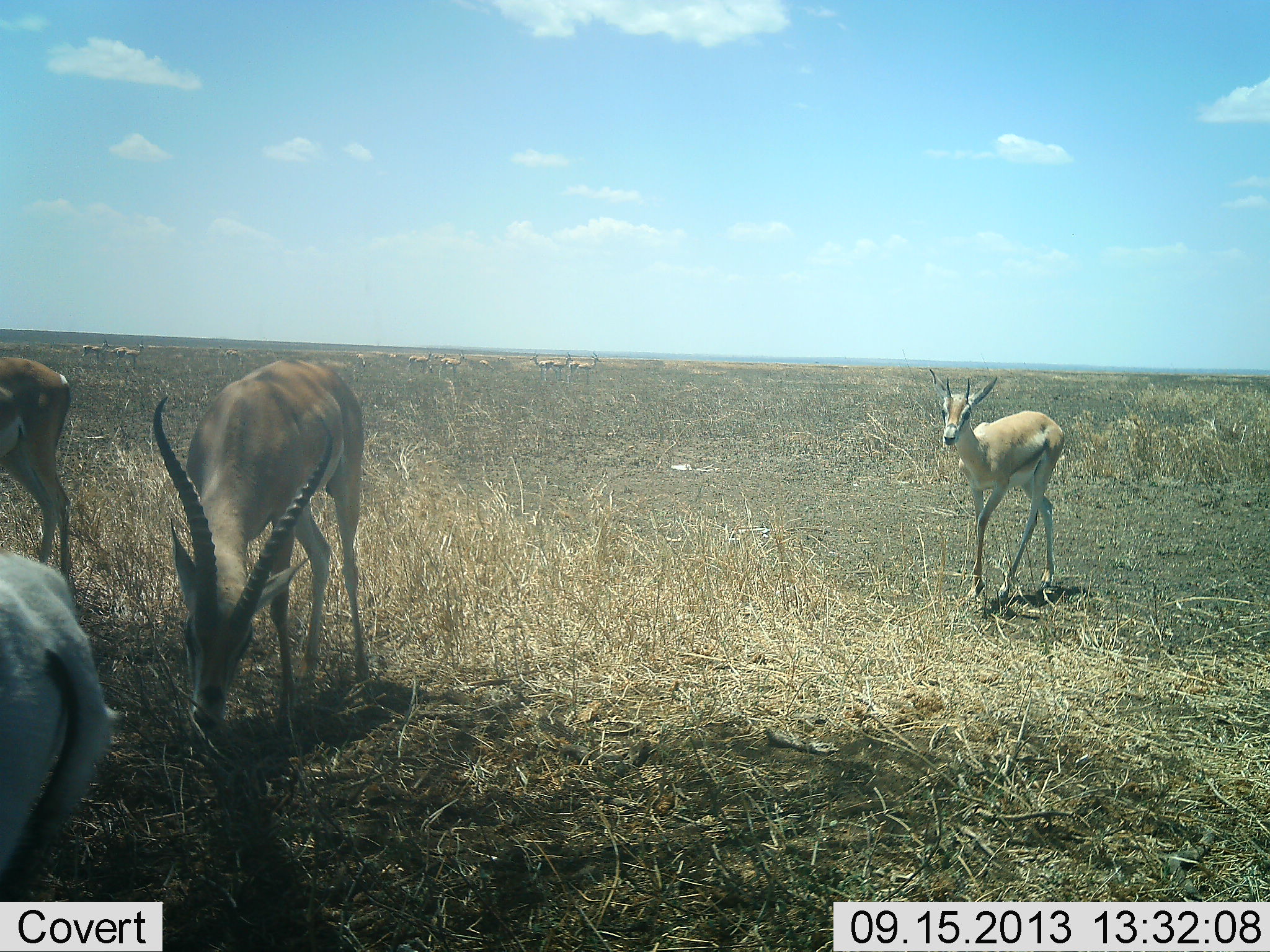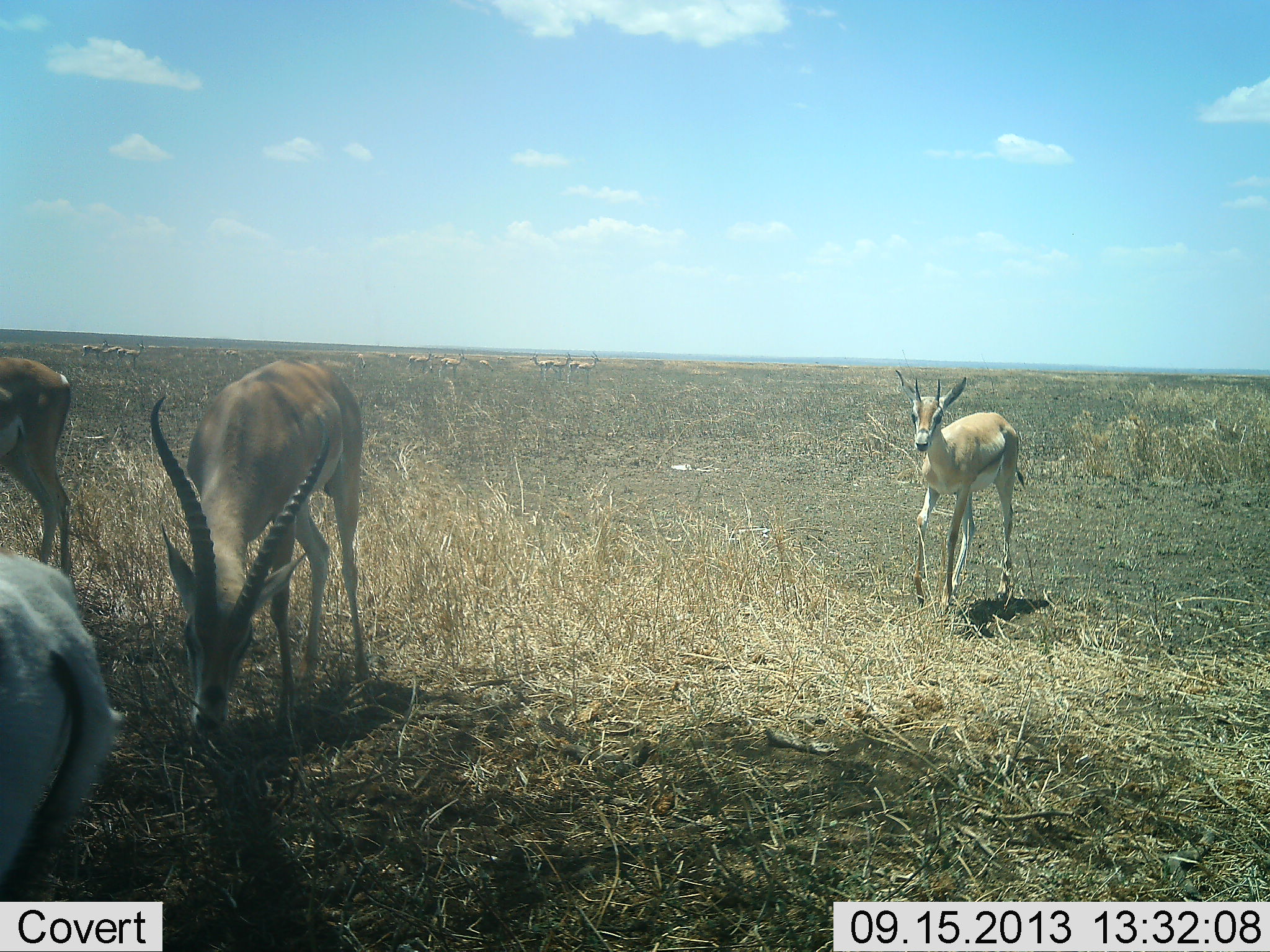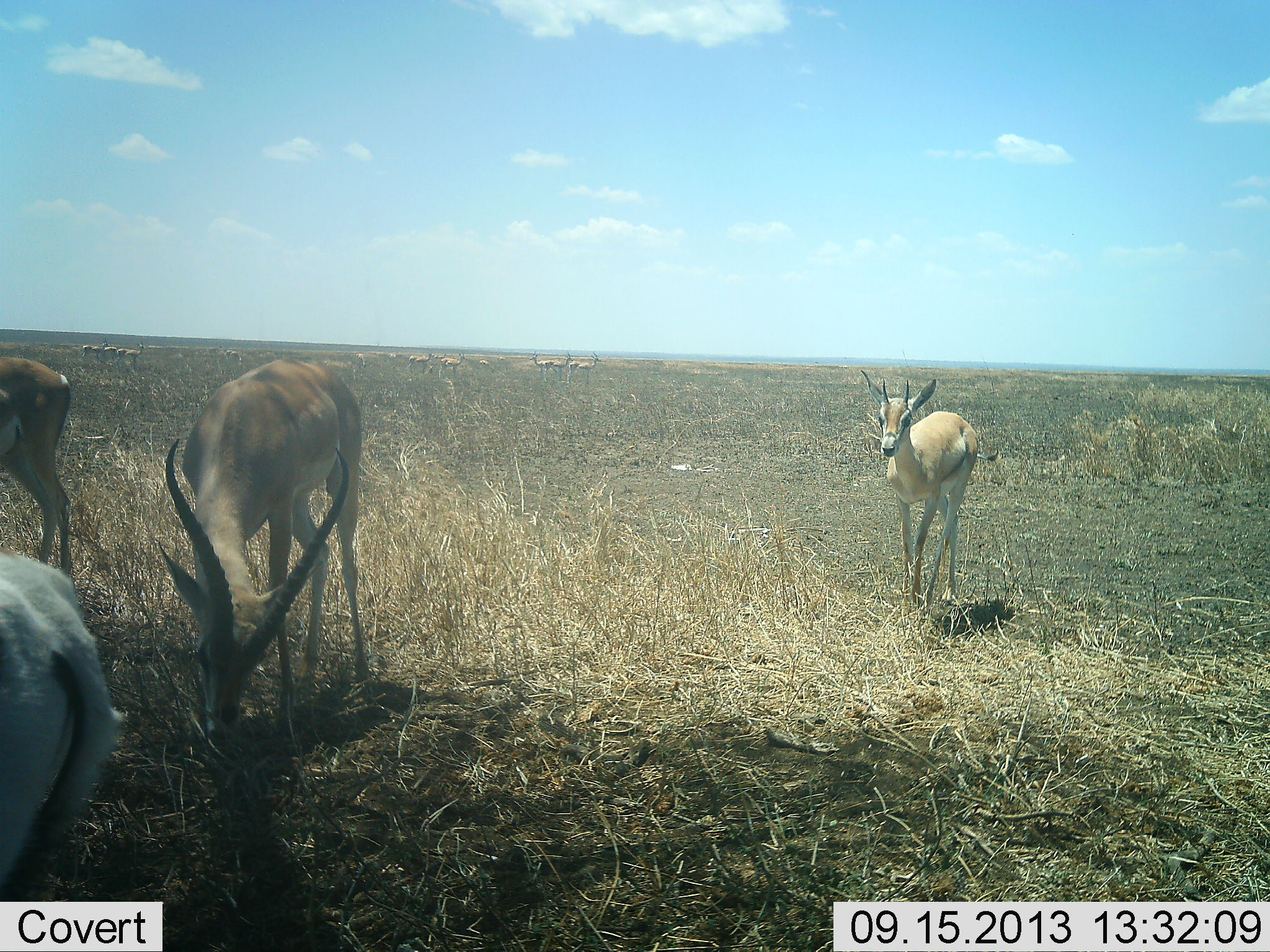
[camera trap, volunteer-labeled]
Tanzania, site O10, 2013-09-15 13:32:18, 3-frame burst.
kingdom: Animalia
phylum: Chordata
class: Mammalia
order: Artiodactyla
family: Bovidae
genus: Nanger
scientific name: Nanger granti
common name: grant's gazelle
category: gazellegrants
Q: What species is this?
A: Gazellegrants (grant's gazelle) (Nanger granti).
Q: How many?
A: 4.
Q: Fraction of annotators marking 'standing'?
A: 63%.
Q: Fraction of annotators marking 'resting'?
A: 0%.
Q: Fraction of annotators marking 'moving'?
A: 79%.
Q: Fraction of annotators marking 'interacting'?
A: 0%.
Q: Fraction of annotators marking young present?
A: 37%.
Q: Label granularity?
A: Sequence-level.